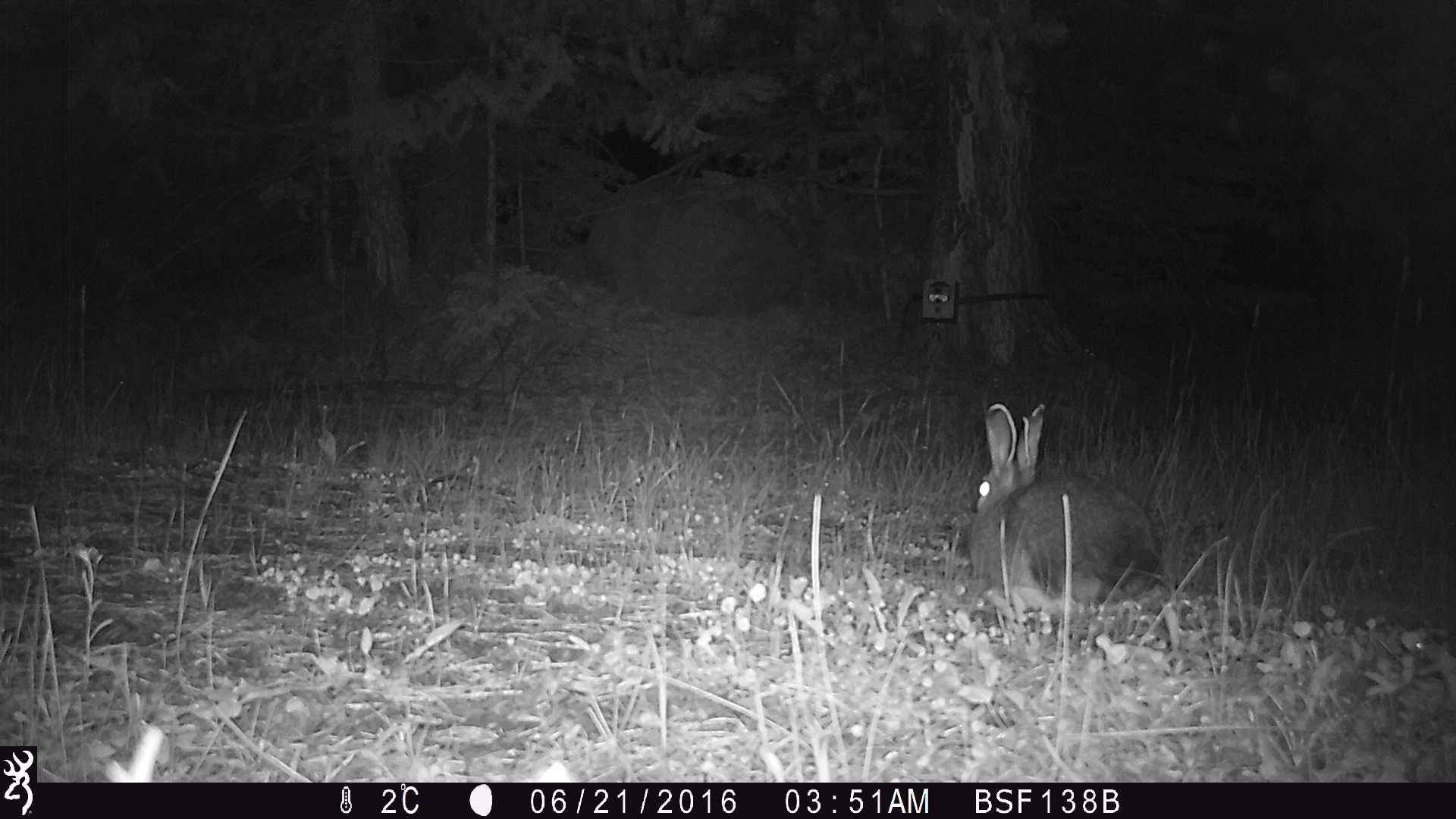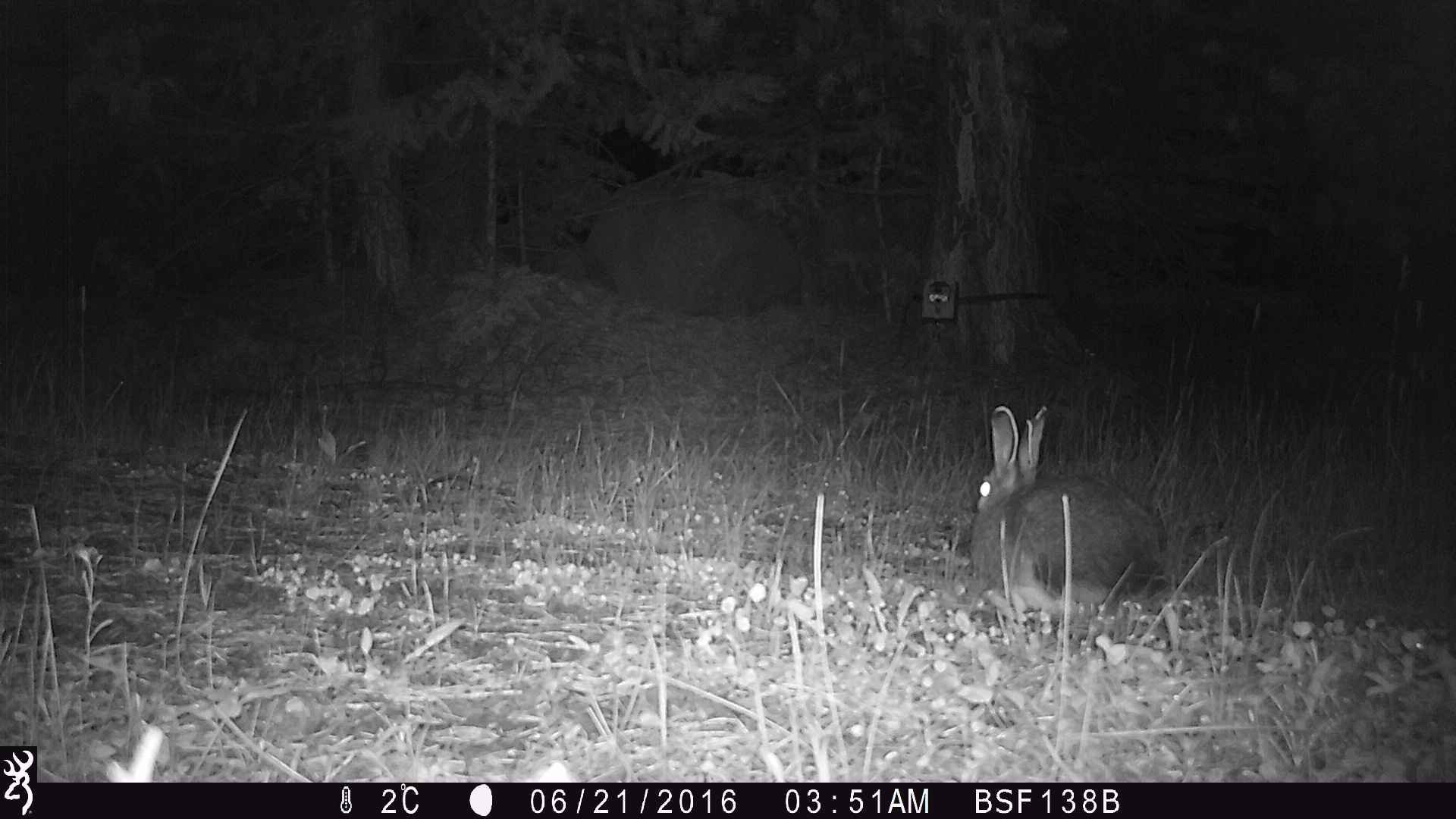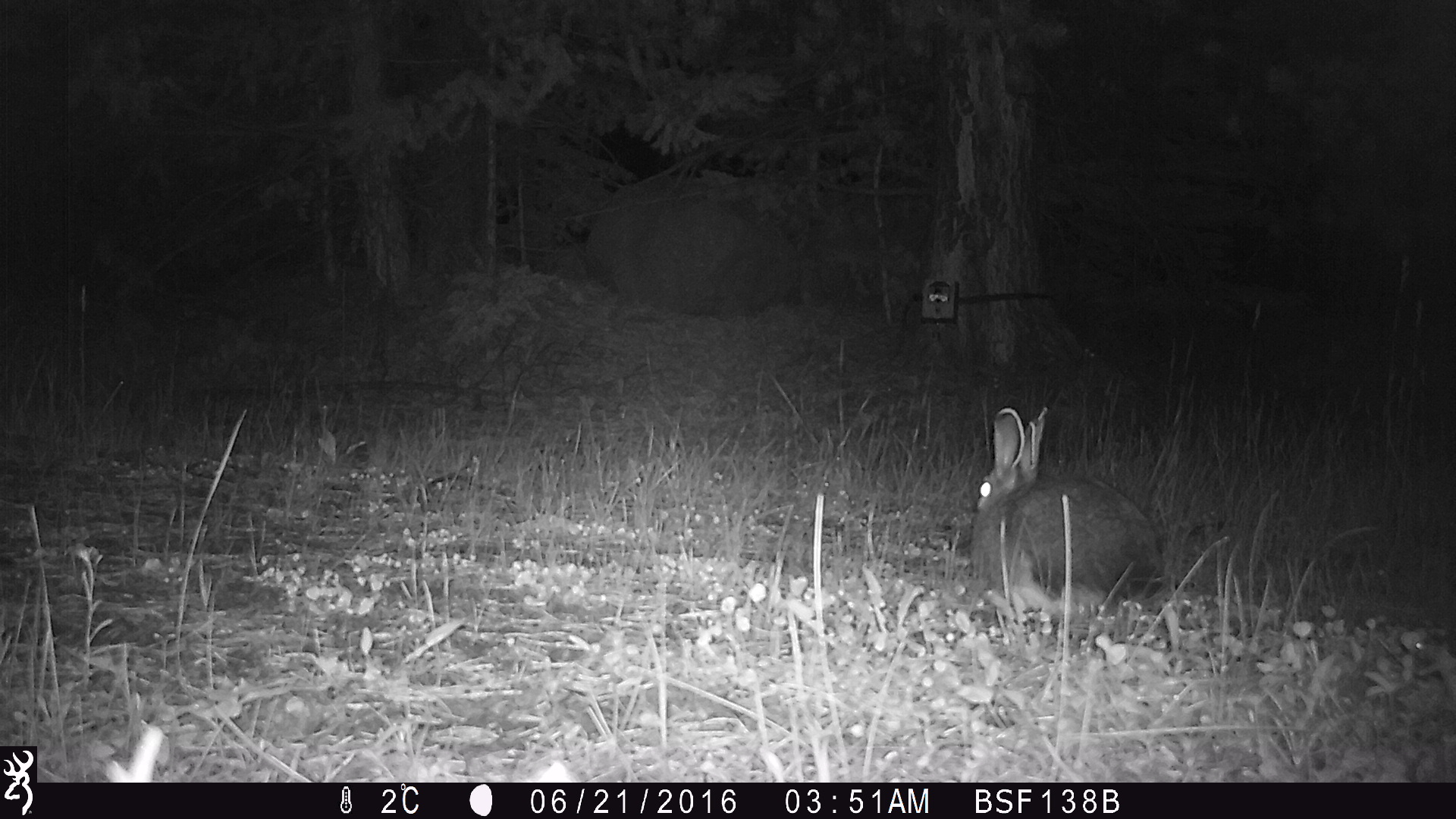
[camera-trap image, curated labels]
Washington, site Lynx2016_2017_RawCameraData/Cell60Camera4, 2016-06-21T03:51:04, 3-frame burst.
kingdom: Animalia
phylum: Chordata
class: Mammalia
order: Lagomorpha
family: Leporidae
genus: Lepus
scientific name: Lepus americanus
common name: snowshoe hare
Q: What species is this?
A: Lepus americanus (snowshoe hare).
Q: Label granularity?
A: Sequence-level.